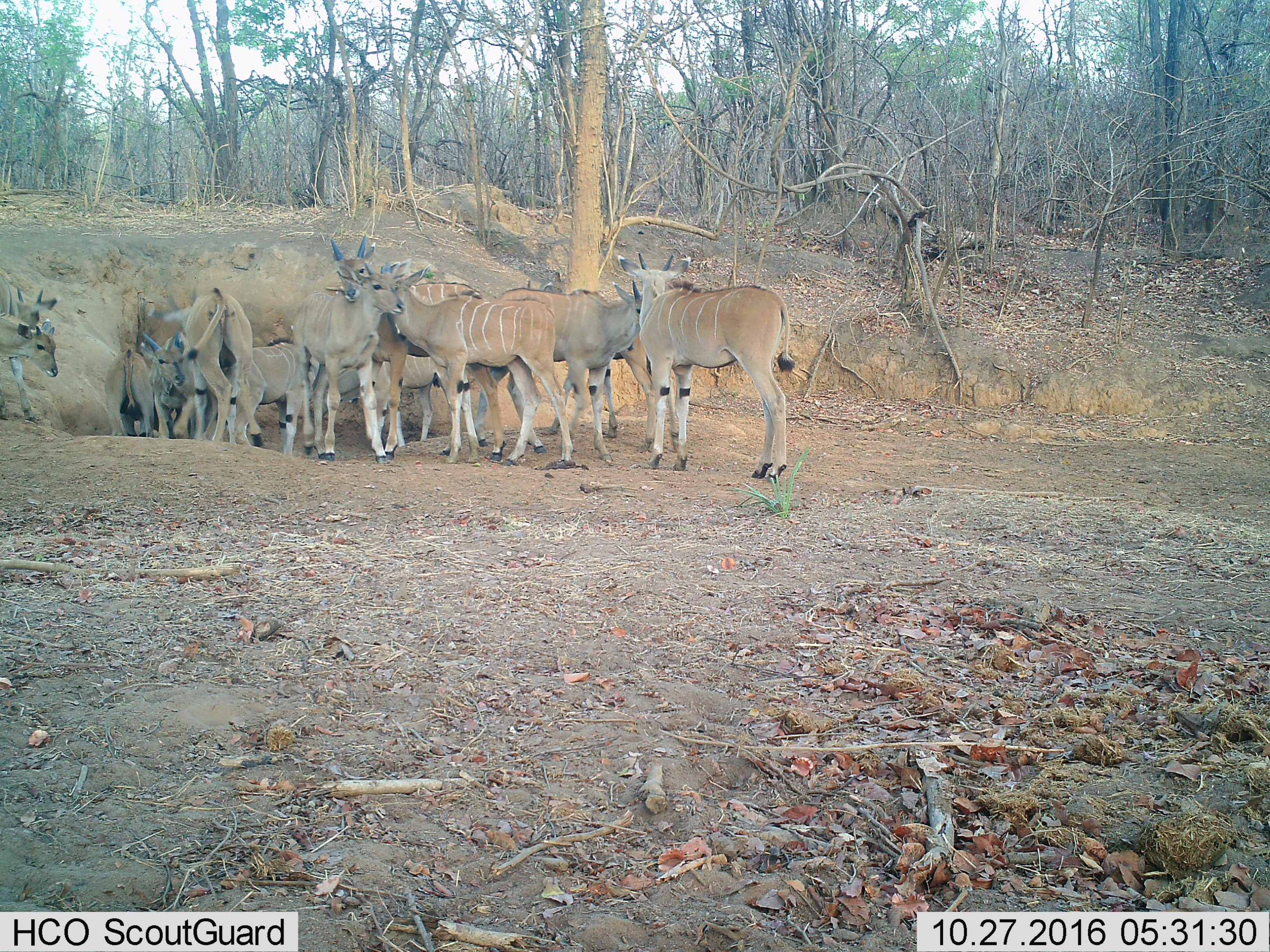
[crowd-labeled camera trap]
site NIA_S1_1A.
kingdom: Animalia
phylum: Chordata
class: Mammalia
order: Artiodactyla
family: Bovidae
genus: Tragelaphus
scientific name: Tragelaphus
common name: kudu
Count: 11-50.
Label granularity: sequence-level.